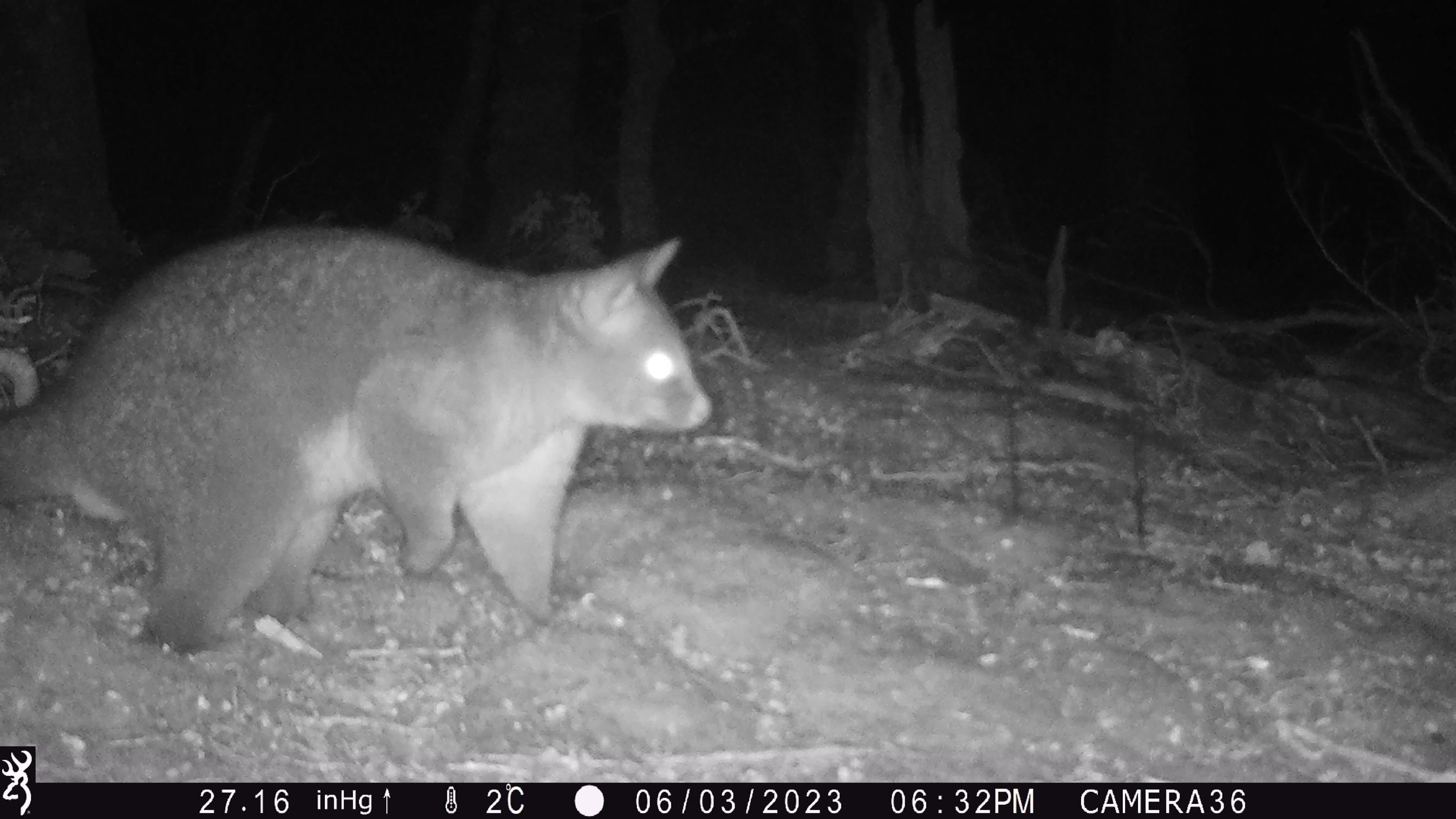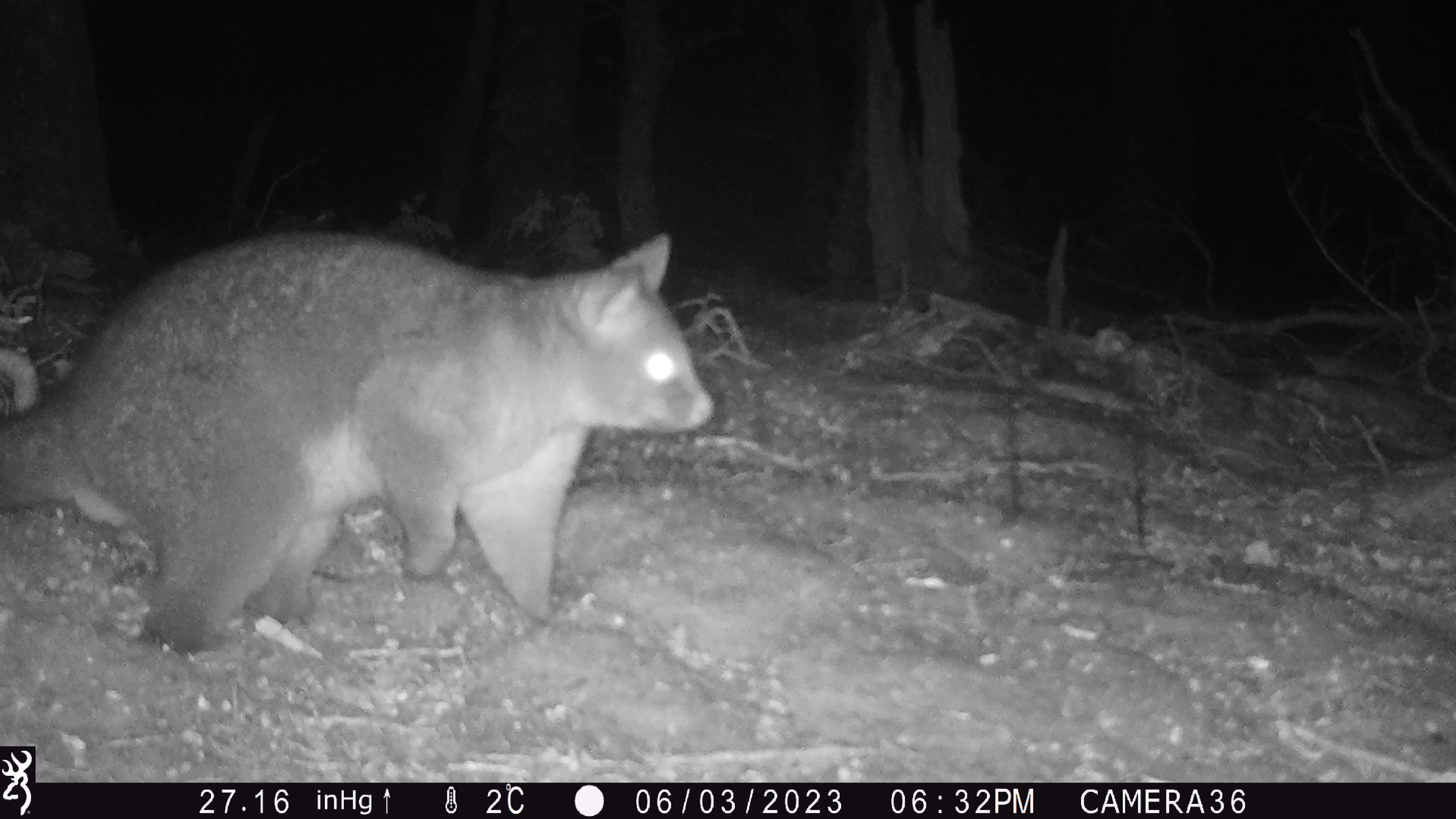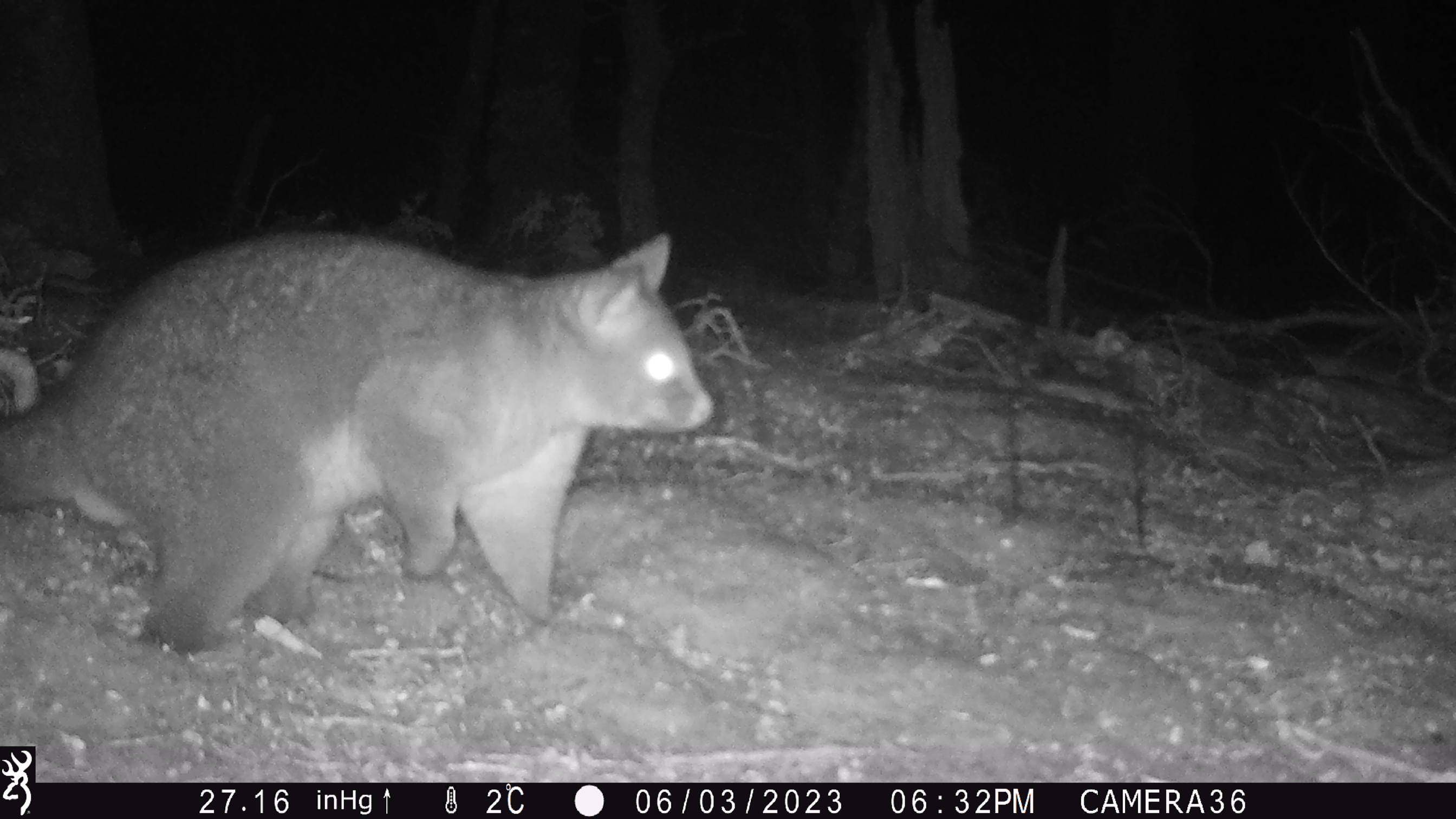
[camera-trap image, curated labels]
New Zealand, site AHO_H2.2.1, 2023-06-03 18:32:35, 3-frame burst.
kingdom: Animalia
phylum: Chordata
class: Mammalia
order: Carnivora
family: Mustelidae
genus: Mustela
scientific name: Mustela erminea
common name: stoat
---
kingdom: Animalia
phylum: Chordata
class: Mammalia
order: Diprotodontia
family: Phalangeridae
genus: Trichosurus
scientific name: Trichosurus vulpecula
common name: common brushtail possum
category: possum